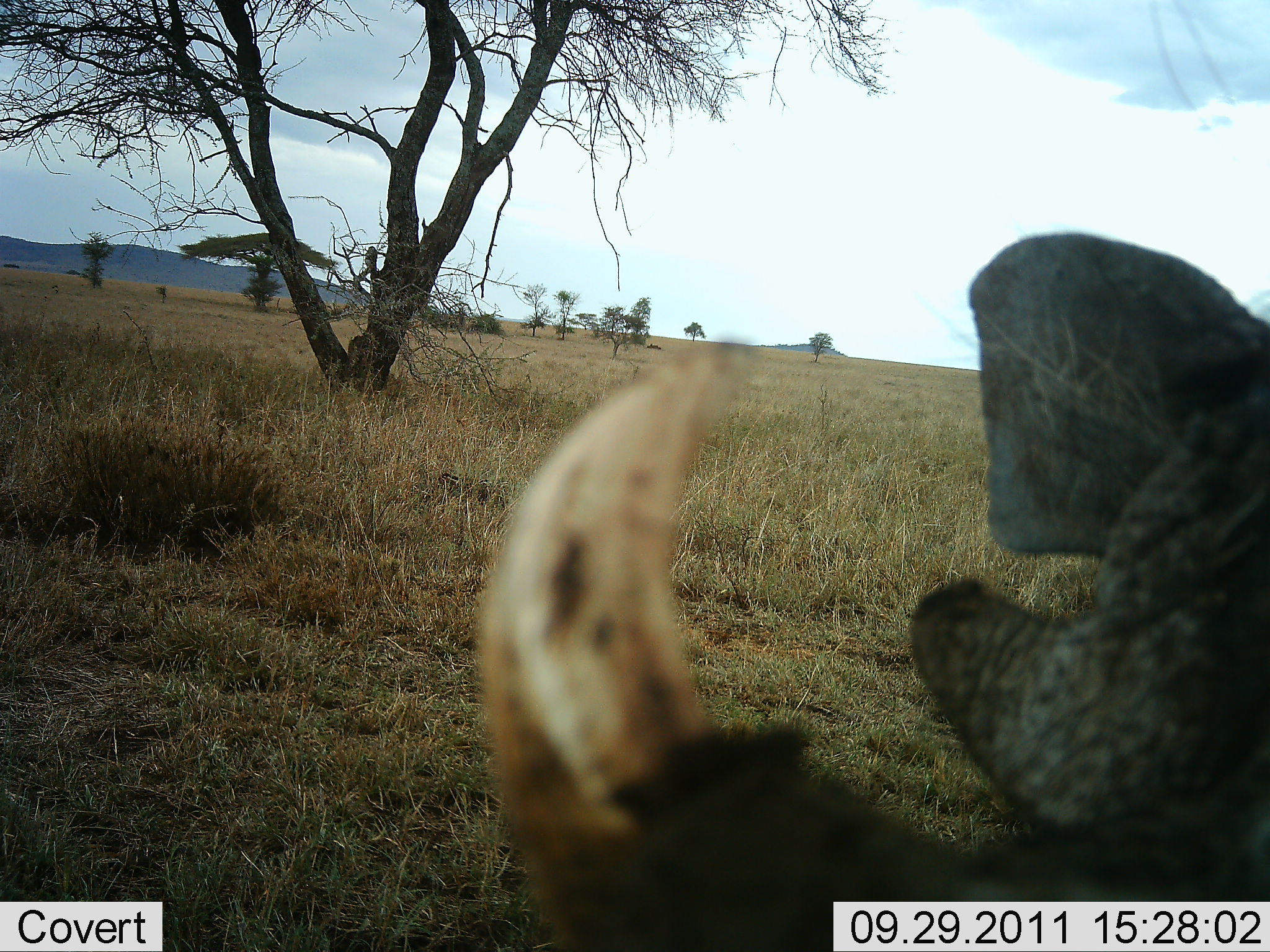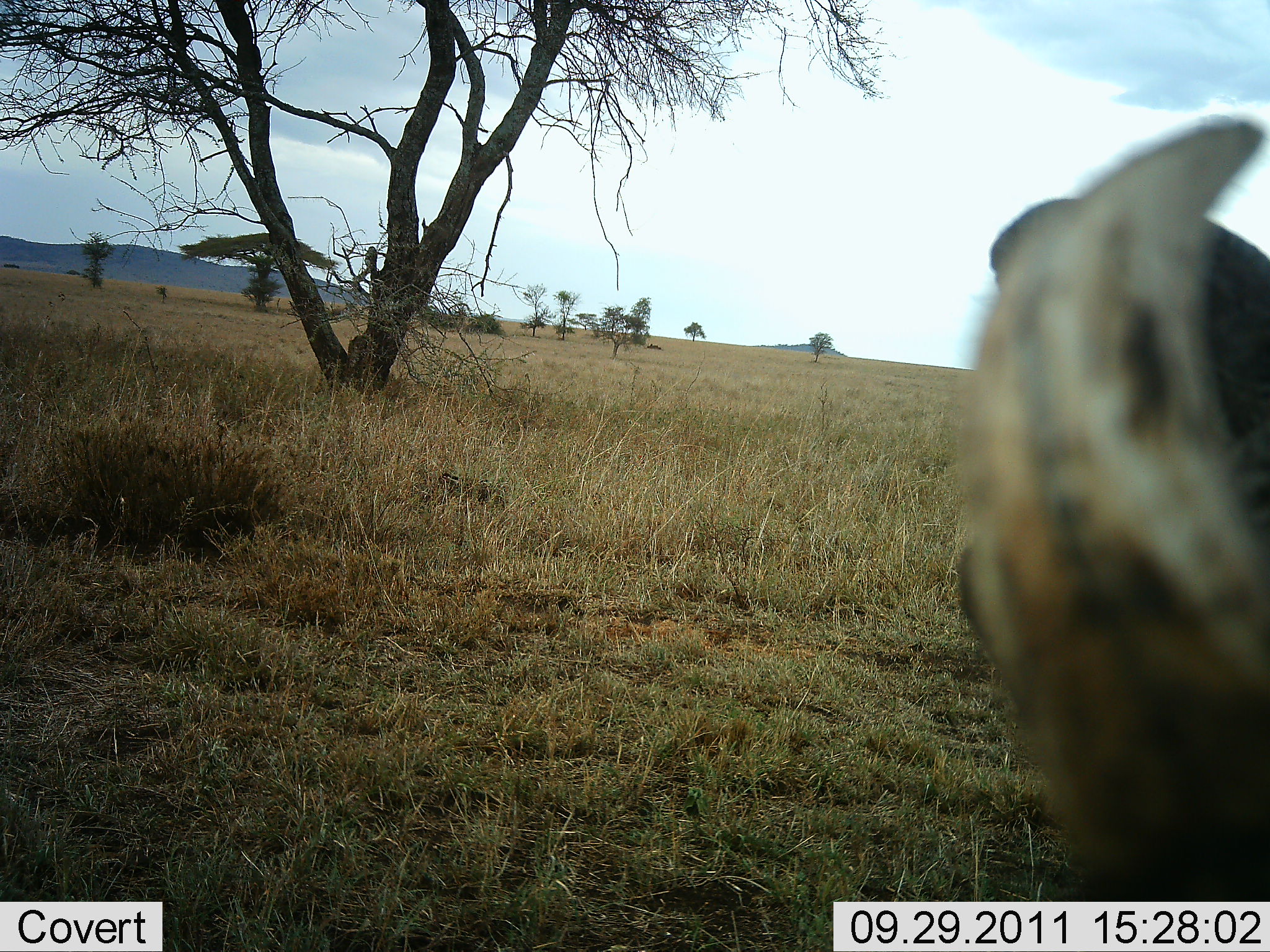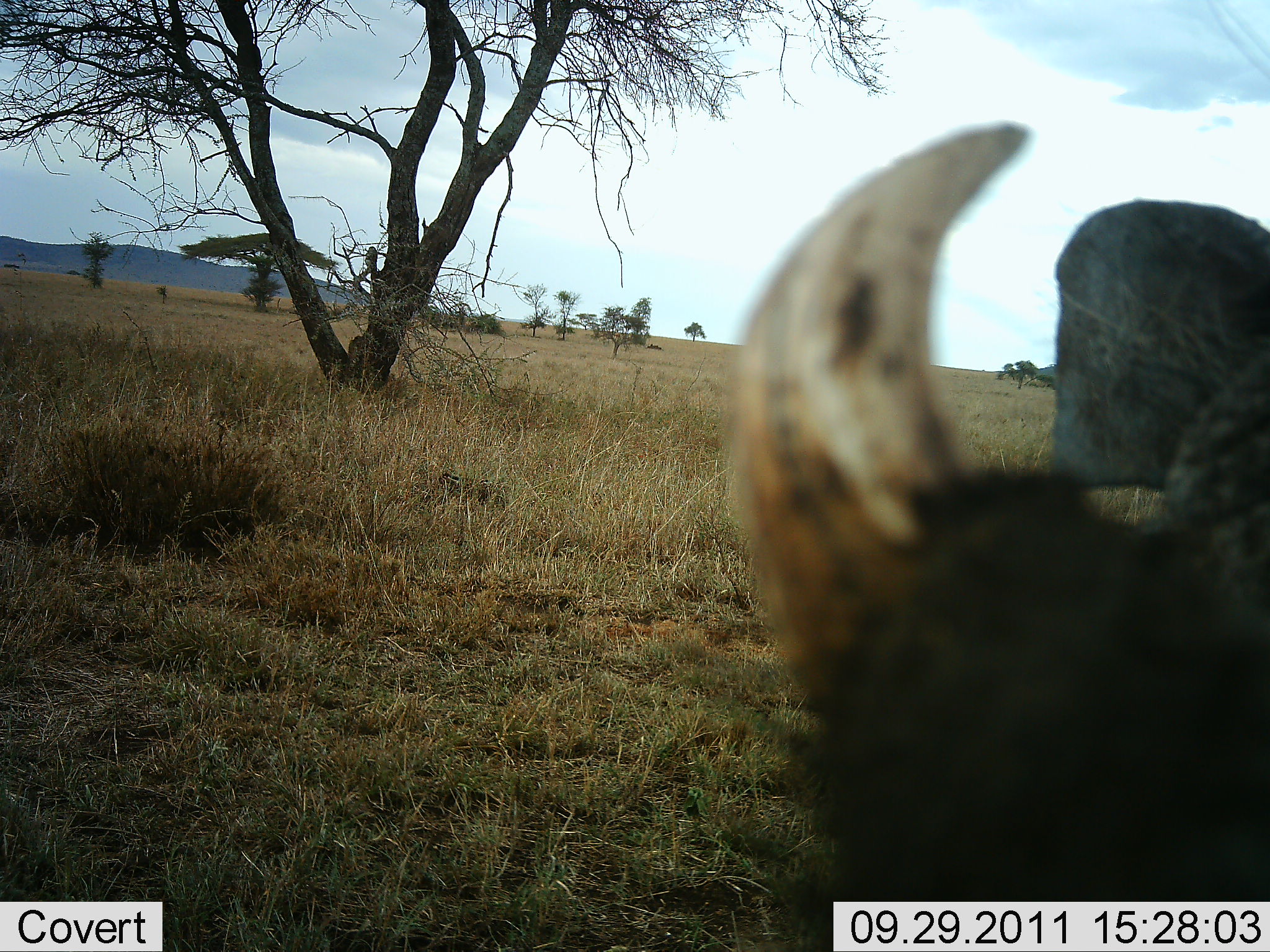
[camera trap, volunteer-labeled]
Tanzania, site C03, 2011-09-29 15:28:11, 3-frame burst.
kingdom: Animalia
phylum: Chordata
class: Mammalia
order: Artiodactyla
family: Suidae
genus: Phacochoerus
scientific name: Phacochoerus africanus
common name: warthog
Warthog (Phacochoerus africanus), count 1. Behavior (volunteer vote fractions): standing 55%, resting 0%, moving 18%, interacting 27%. Young present (vote fraction): 0%. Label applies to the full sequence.